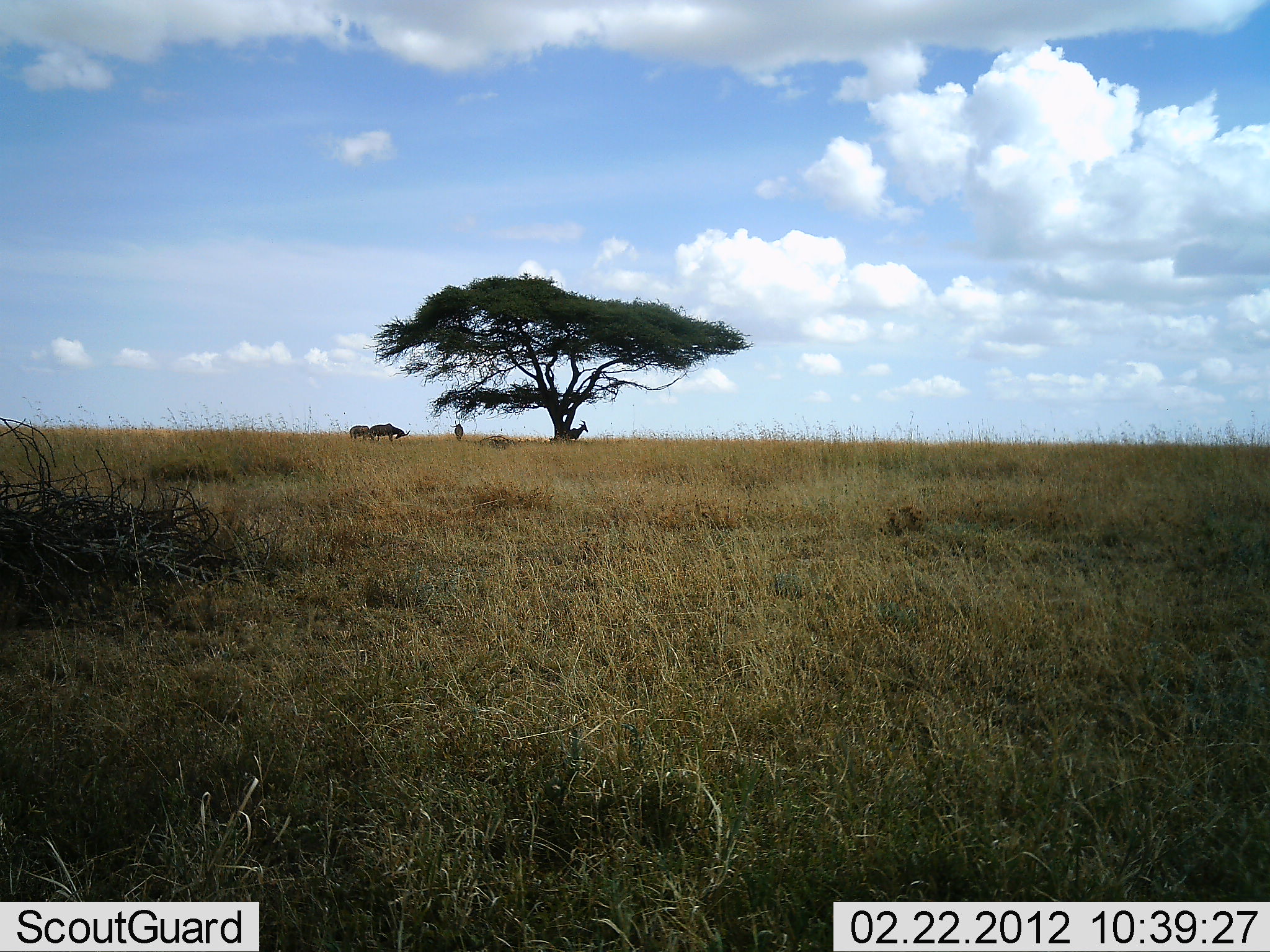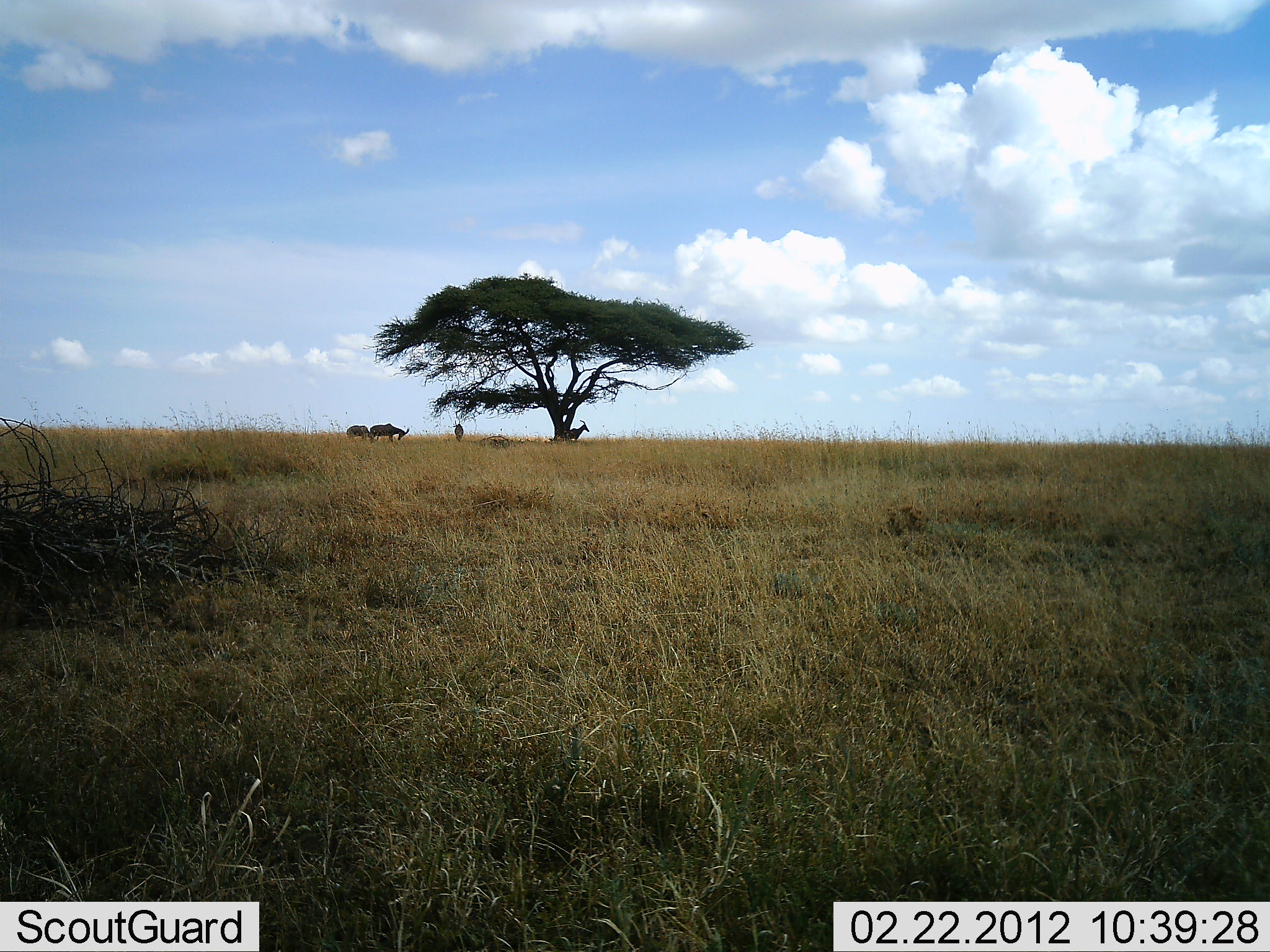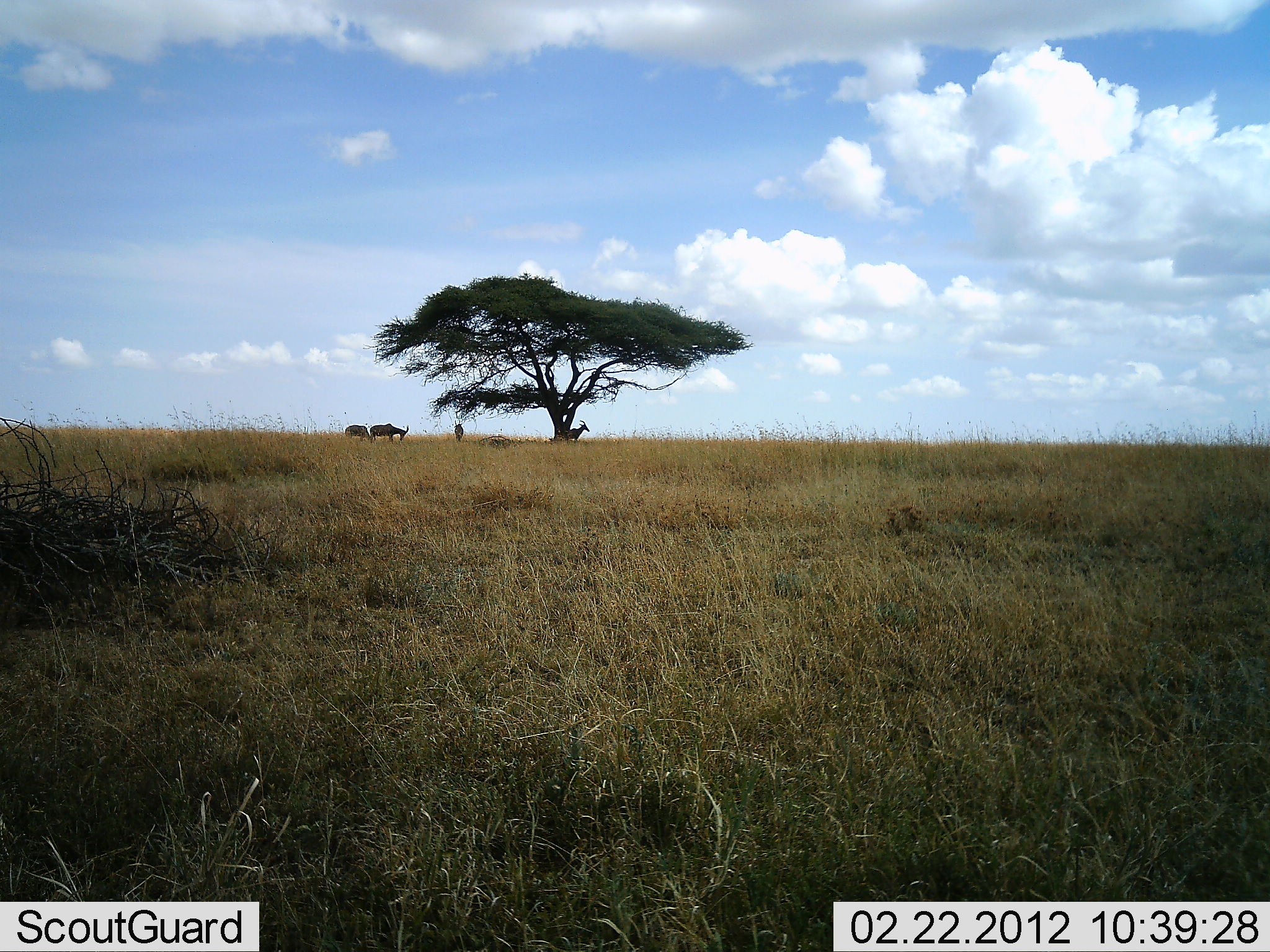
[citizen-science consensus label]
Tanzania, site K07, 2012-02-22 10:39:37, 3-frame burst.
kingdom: Animalia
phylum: Chordata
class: Mammalia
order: Artiodactyla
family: Bovidae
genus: Alcelaphus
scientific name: Alcelaphus buselaphus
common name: hartebeest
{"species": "hartebeest (Alcelaphus buselaphus)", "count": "4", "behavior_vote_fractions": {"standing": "76%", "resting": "6%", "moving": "12%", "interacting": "0%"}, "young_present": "0%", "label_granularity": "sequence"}